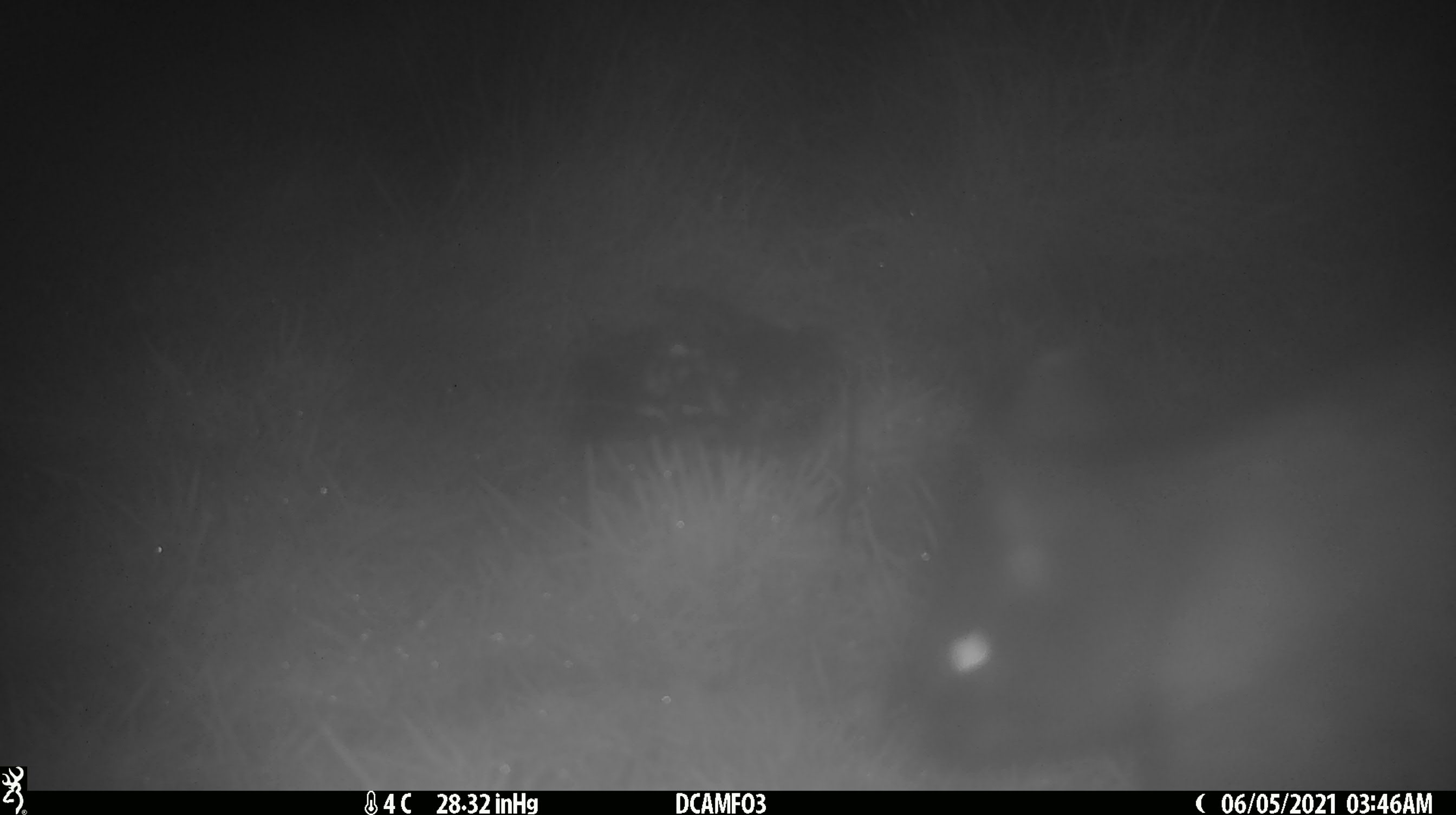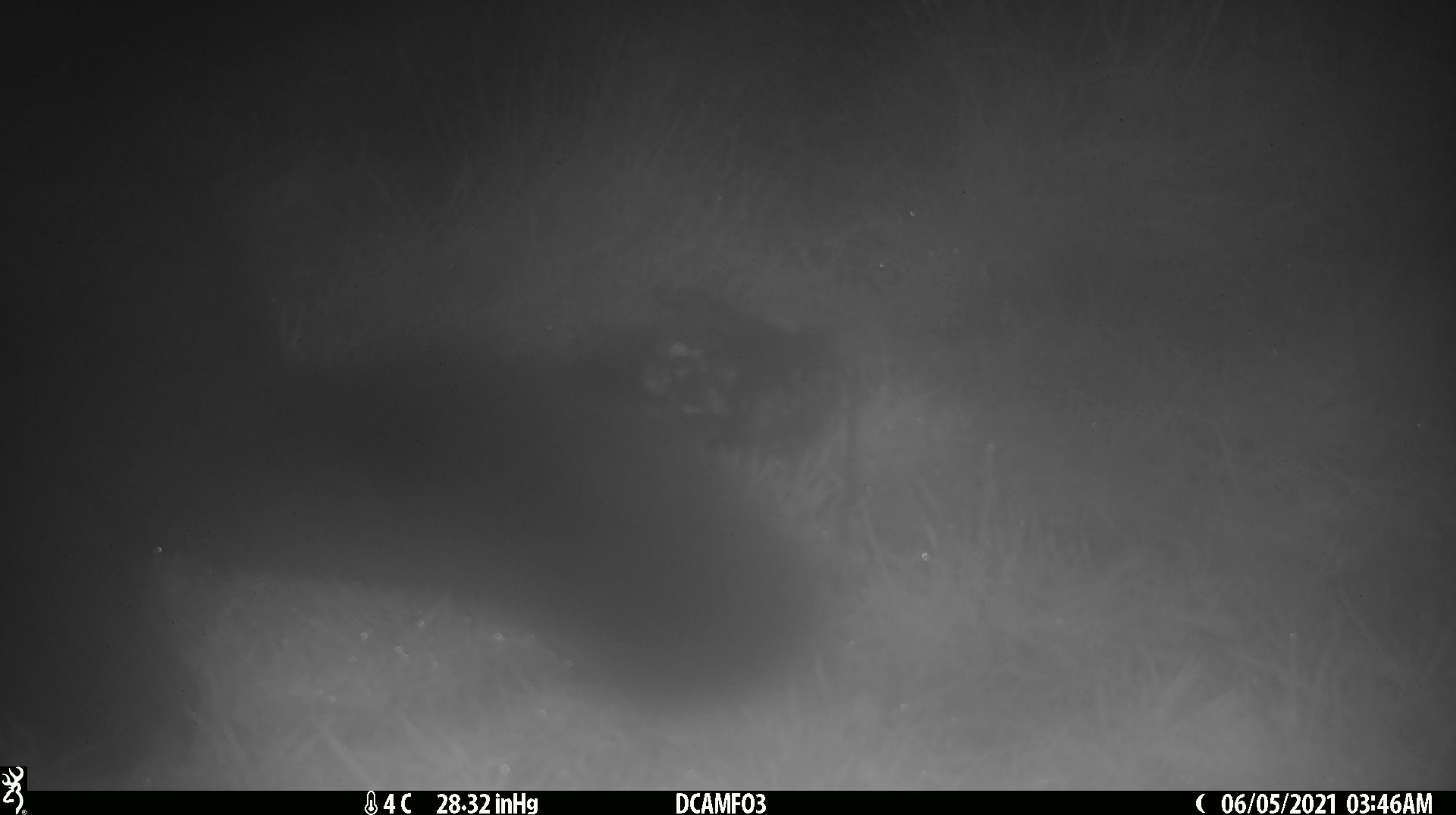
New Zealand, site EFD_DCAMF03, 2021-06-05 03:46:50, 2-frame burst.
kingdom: Animalia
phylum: Chordata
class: Mammalia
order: Diprotodontia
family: Phalangeridae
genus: Trichosurus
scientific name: Trichosurus vulpecula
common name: common brushtail possum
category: possum